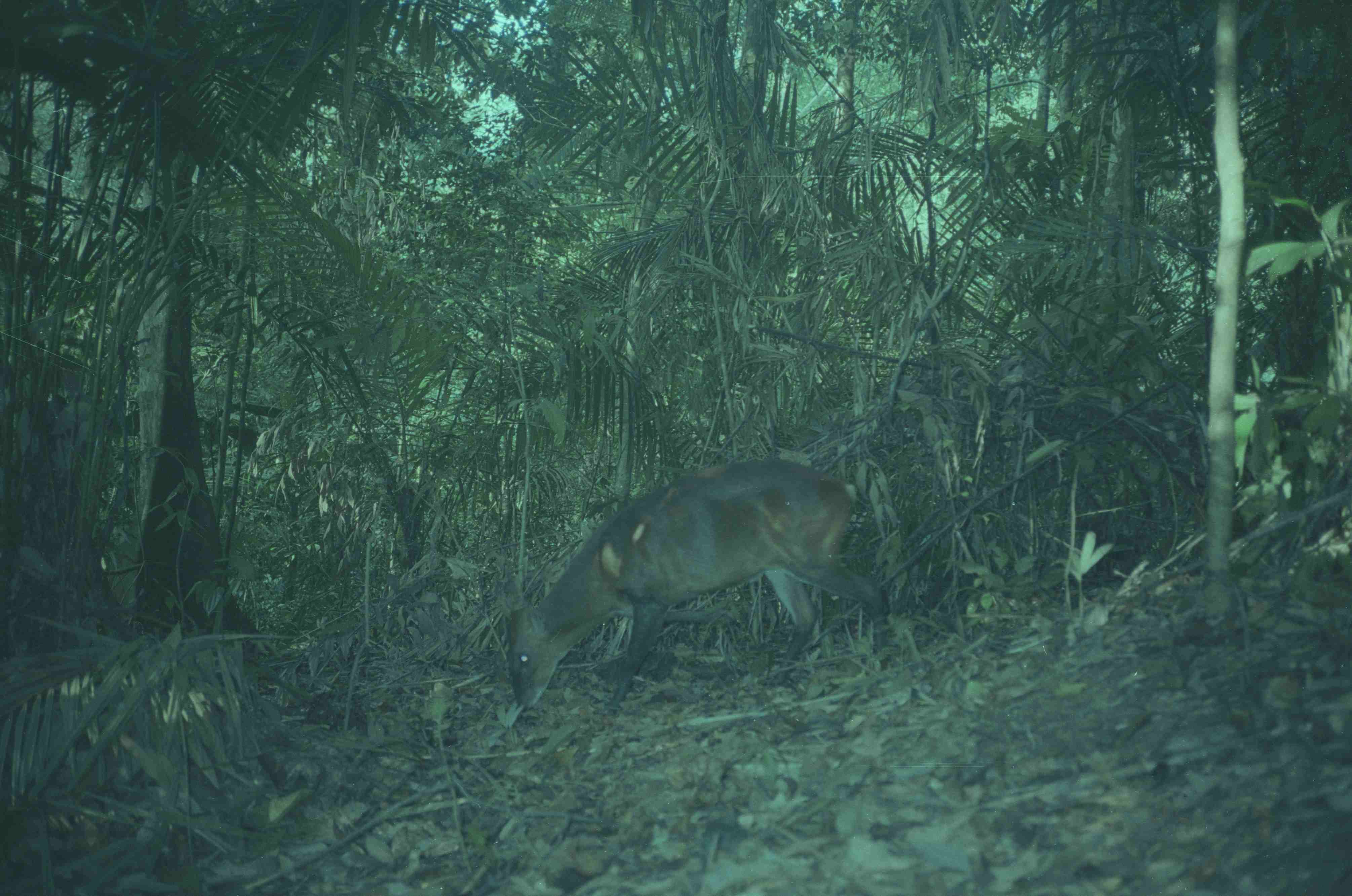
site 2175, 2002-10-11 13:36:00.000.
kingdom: Animalia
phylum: Chordata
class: Mammalia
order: Artiodactyla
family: Cervidae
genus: Muntiacus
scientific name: Muntiacus muntjak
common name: southern red muntjac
Muntiacus muntjak (southern red muntjac), count 1.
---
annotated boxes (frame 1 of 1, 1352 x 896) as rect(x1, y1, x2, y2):
muntiacus muntjak: rect(507, 458, 887, 720)